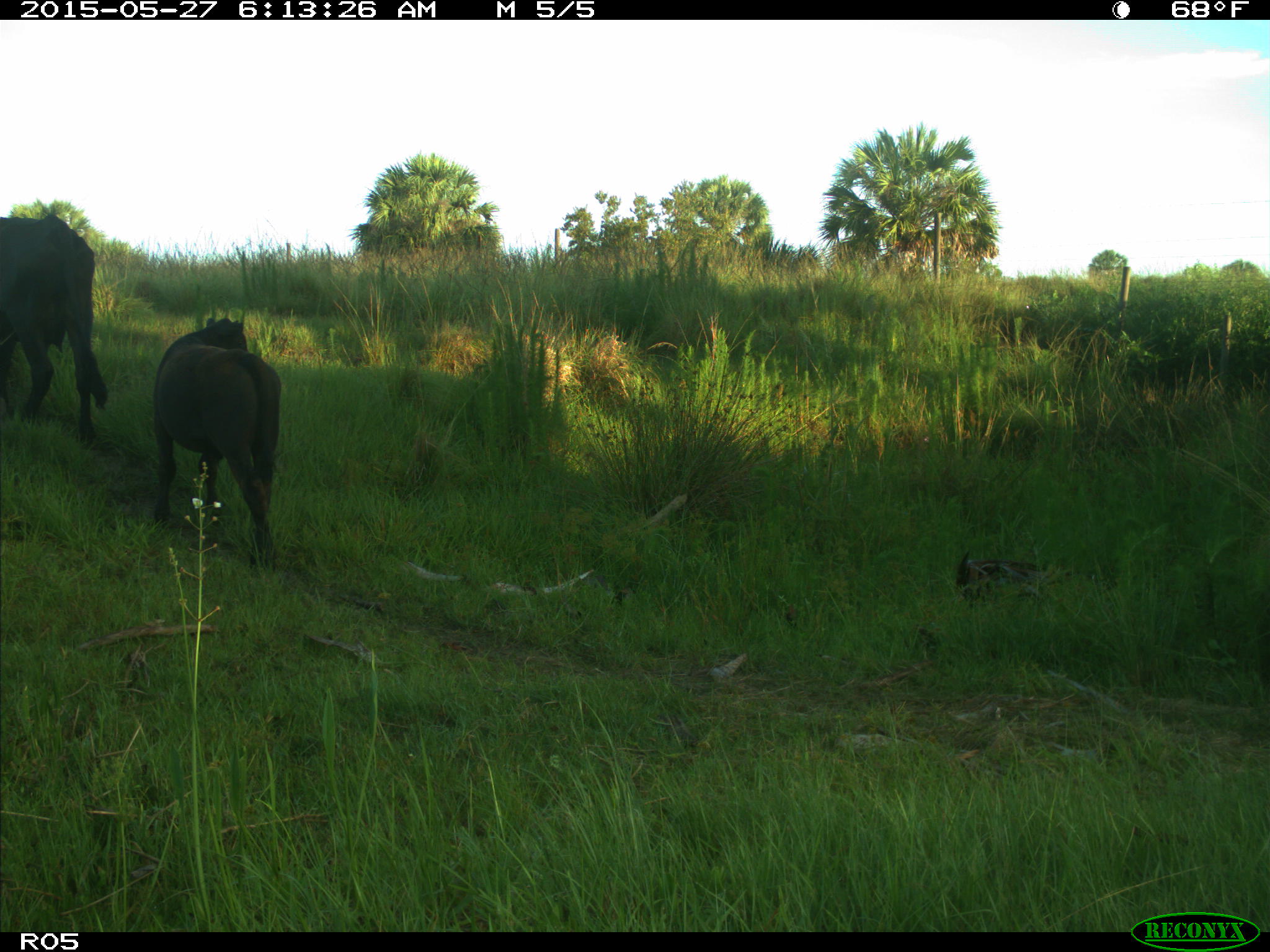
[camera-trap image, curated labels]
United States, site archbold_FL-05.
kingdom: Animalia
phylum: Chordata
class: Mammalia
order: Artiodactyla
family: Bovidae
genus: Bos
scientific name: Bos taurus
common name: domestic cow